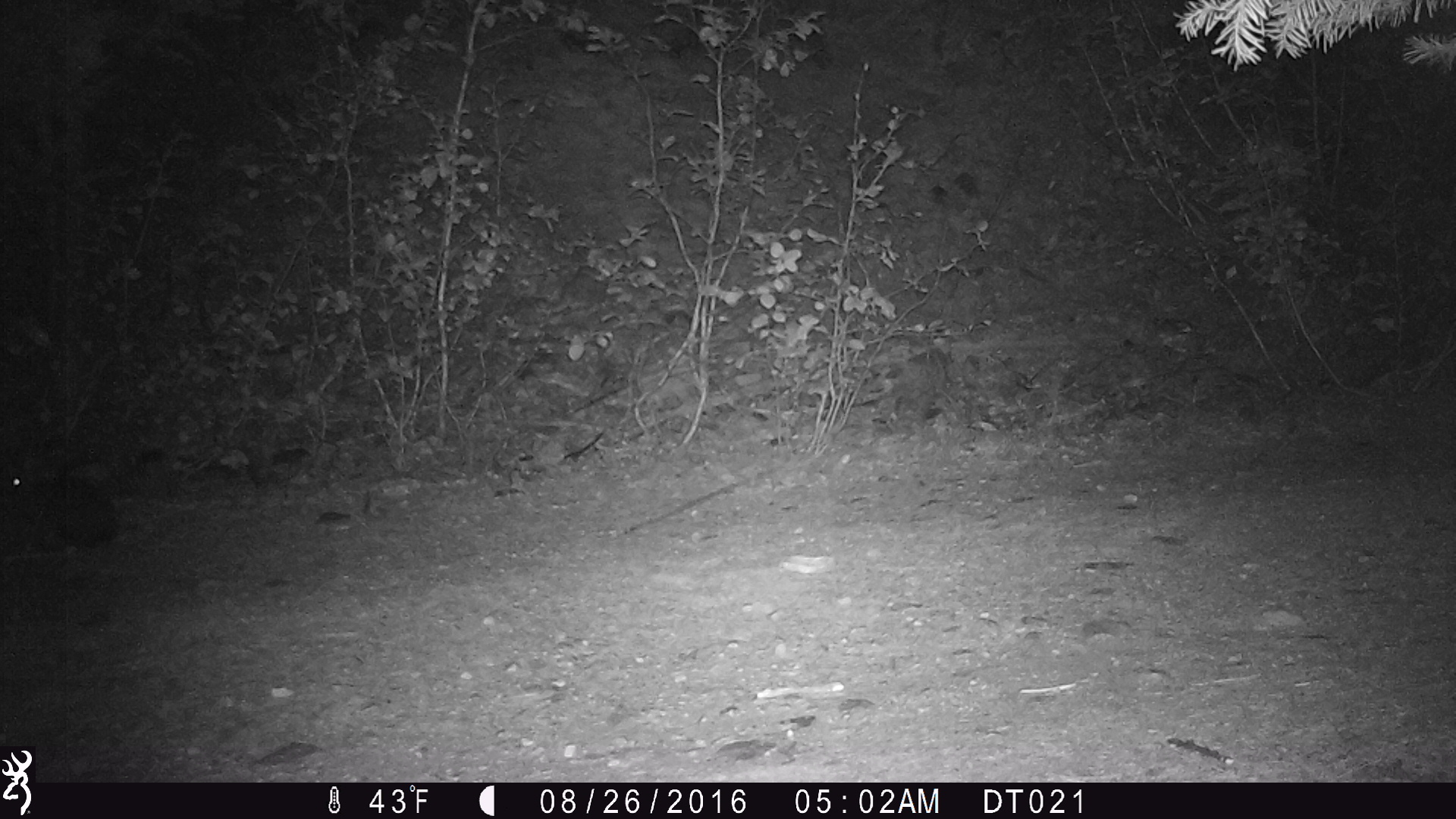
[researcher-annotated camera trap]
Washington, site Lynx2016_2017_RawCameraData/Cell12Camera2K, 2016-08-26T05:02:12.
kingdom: Animalia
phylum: Chordata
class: Mammalia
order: Lagomorpha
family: Leporidae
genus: Lepus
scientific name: Lepus americanus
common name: snowshoe hare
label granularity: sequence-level